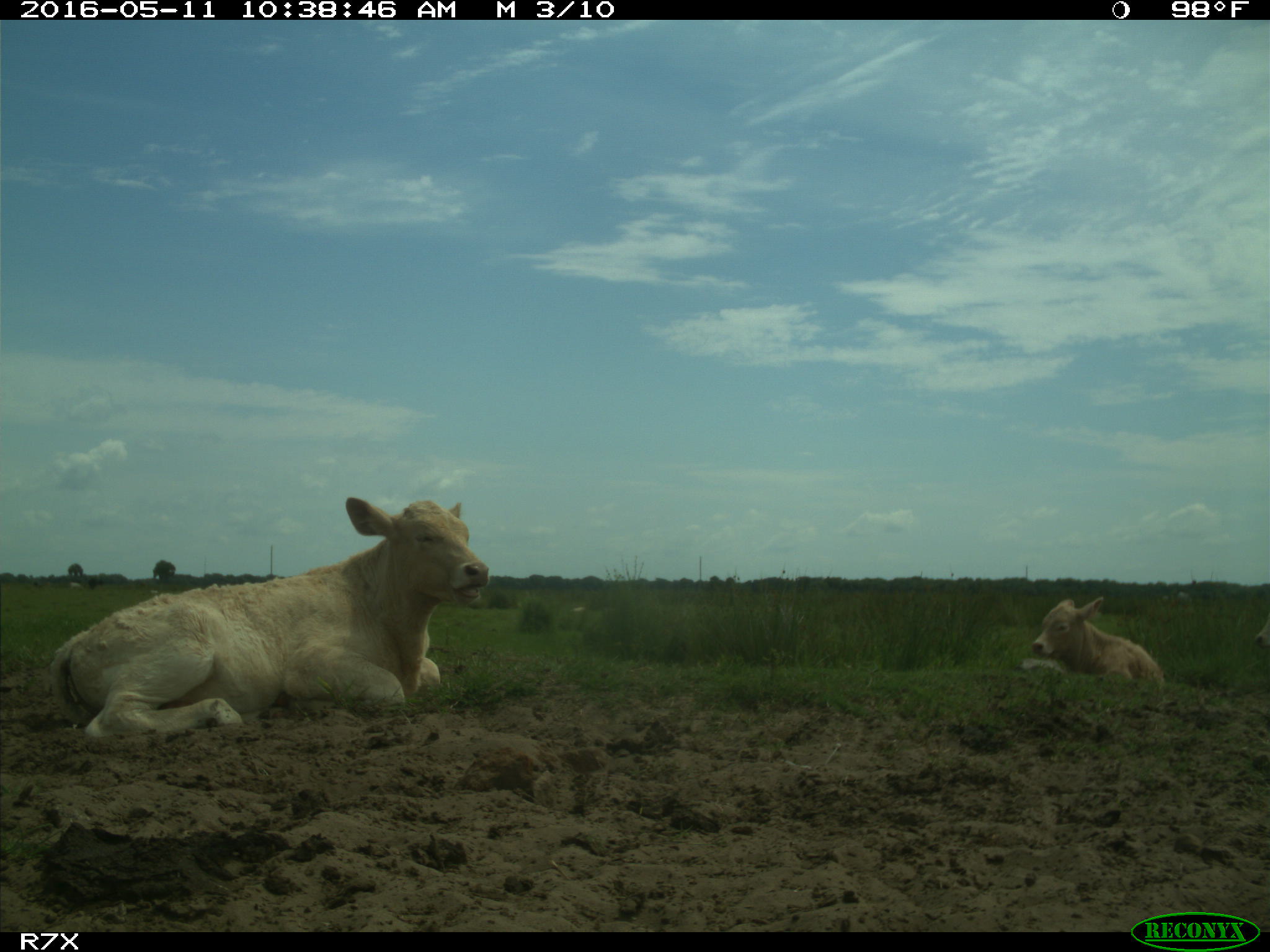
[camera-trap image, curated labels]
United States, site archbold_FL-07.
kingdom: Animalia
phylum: Chordata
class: Mammalia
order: Artiodactyla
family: Bovidae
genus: Bos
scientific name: Bos taurus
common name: domestic cow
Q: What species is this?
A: Bos taurus (domestic cow).